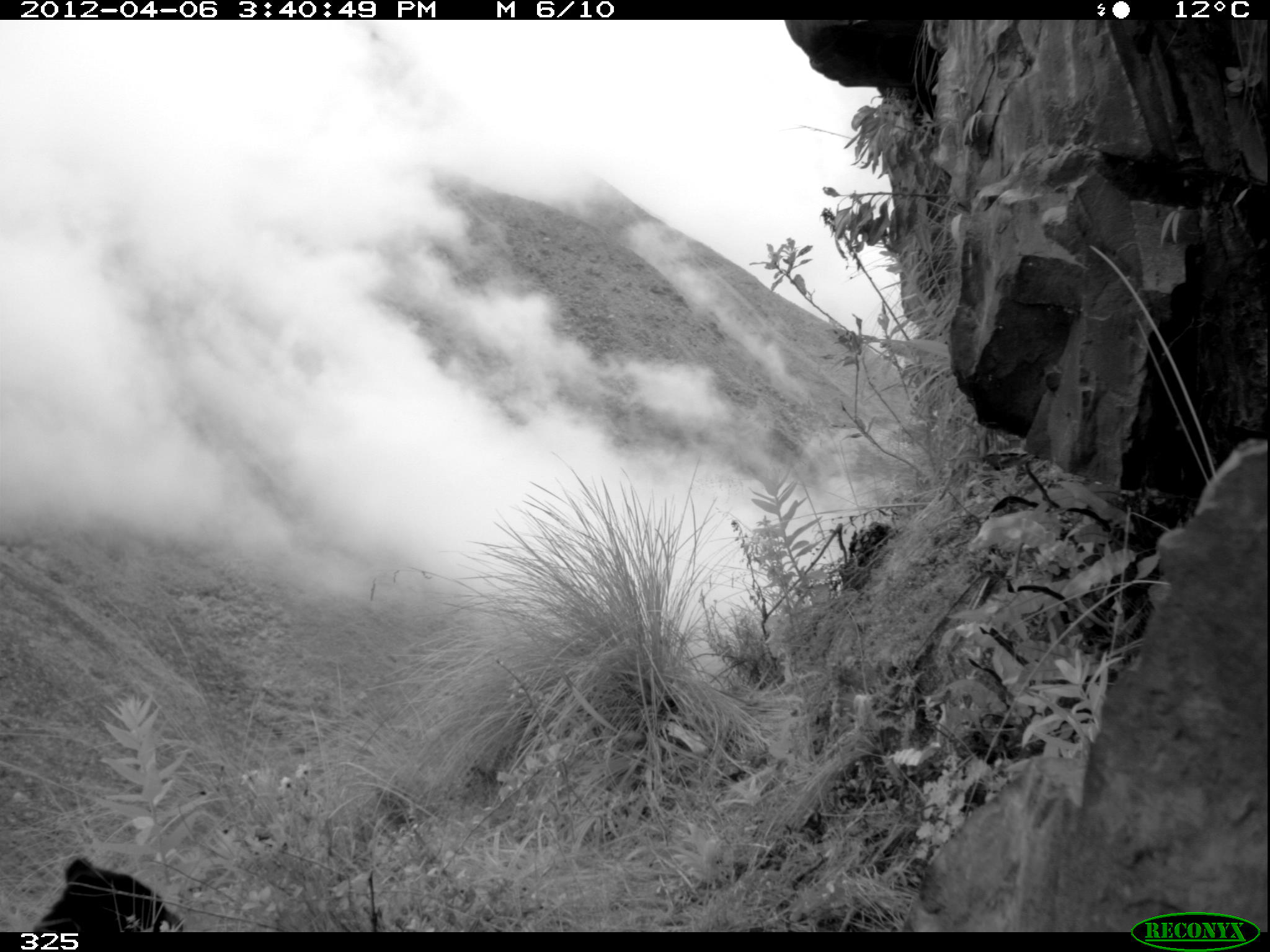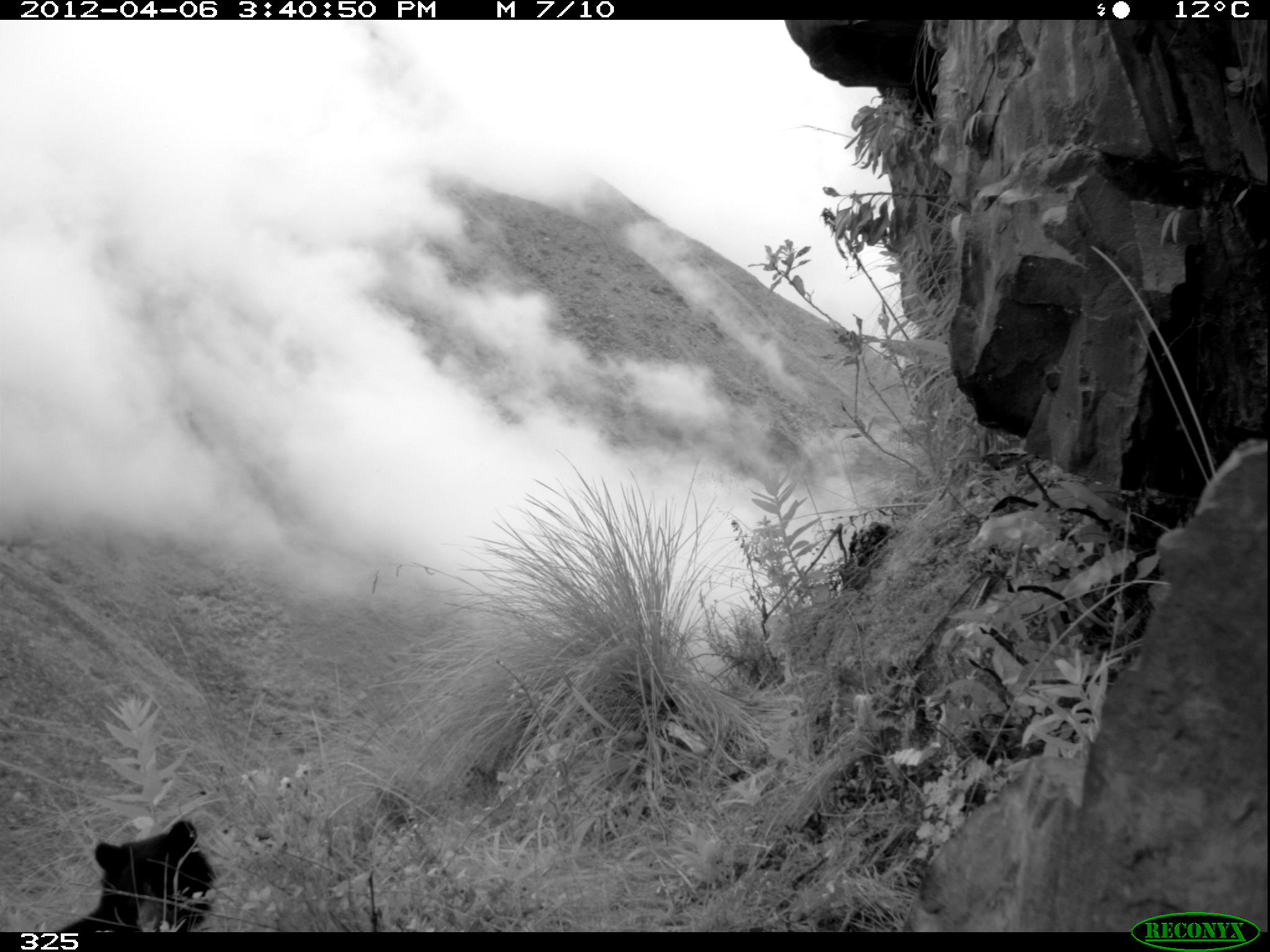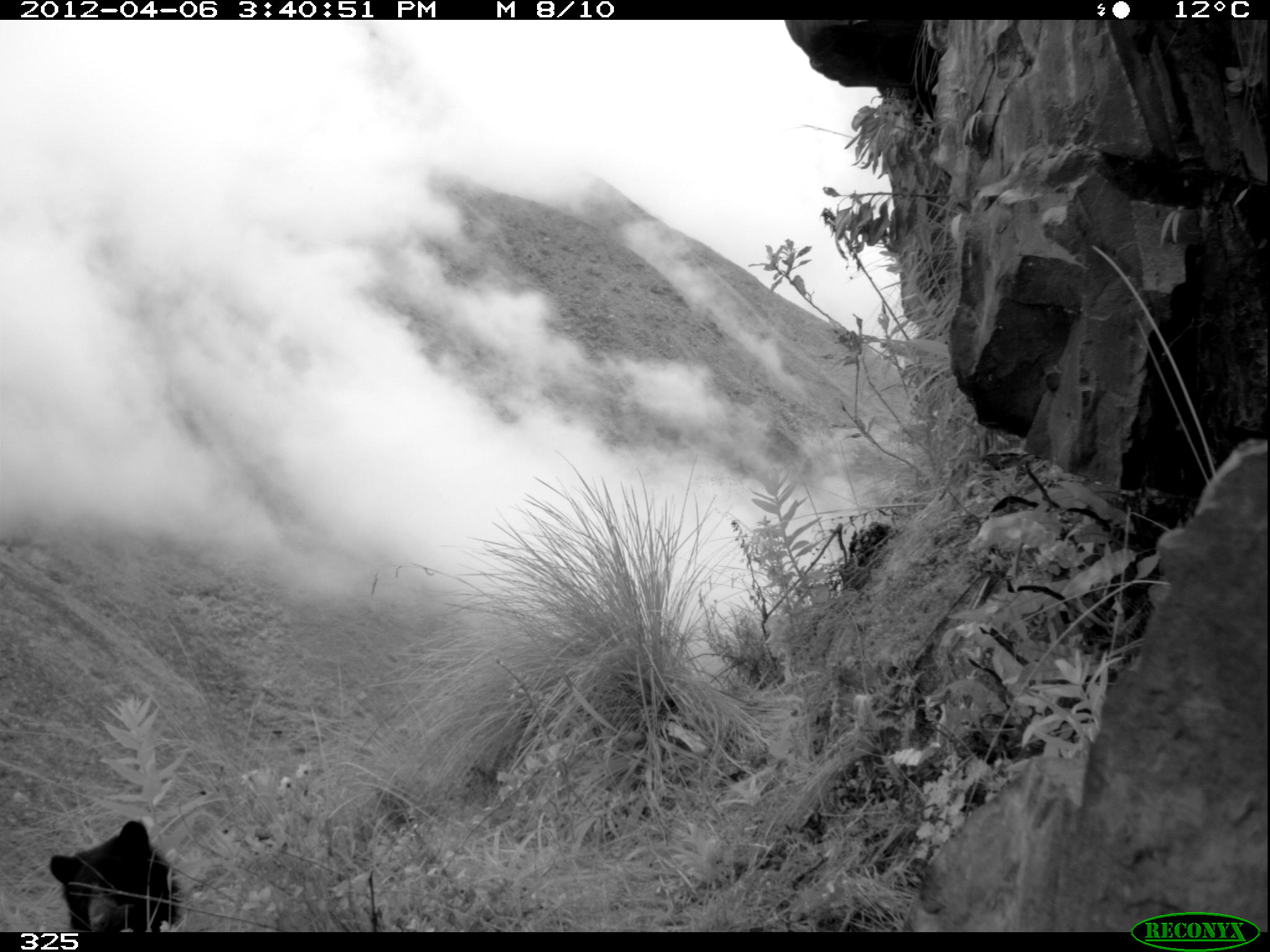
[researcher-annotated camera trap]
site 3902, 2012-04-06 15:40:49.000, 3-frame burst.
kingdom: Animalia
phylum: Chordata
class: Mammalia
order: Carnivora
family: Ursidae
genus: Tremarctos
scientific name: Tremarctos ornatus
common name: spectacled bear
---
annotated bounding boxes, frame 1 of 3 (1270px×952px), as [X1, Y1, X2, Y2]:
tremarctos ornatus: [35, 853, 188, 932]